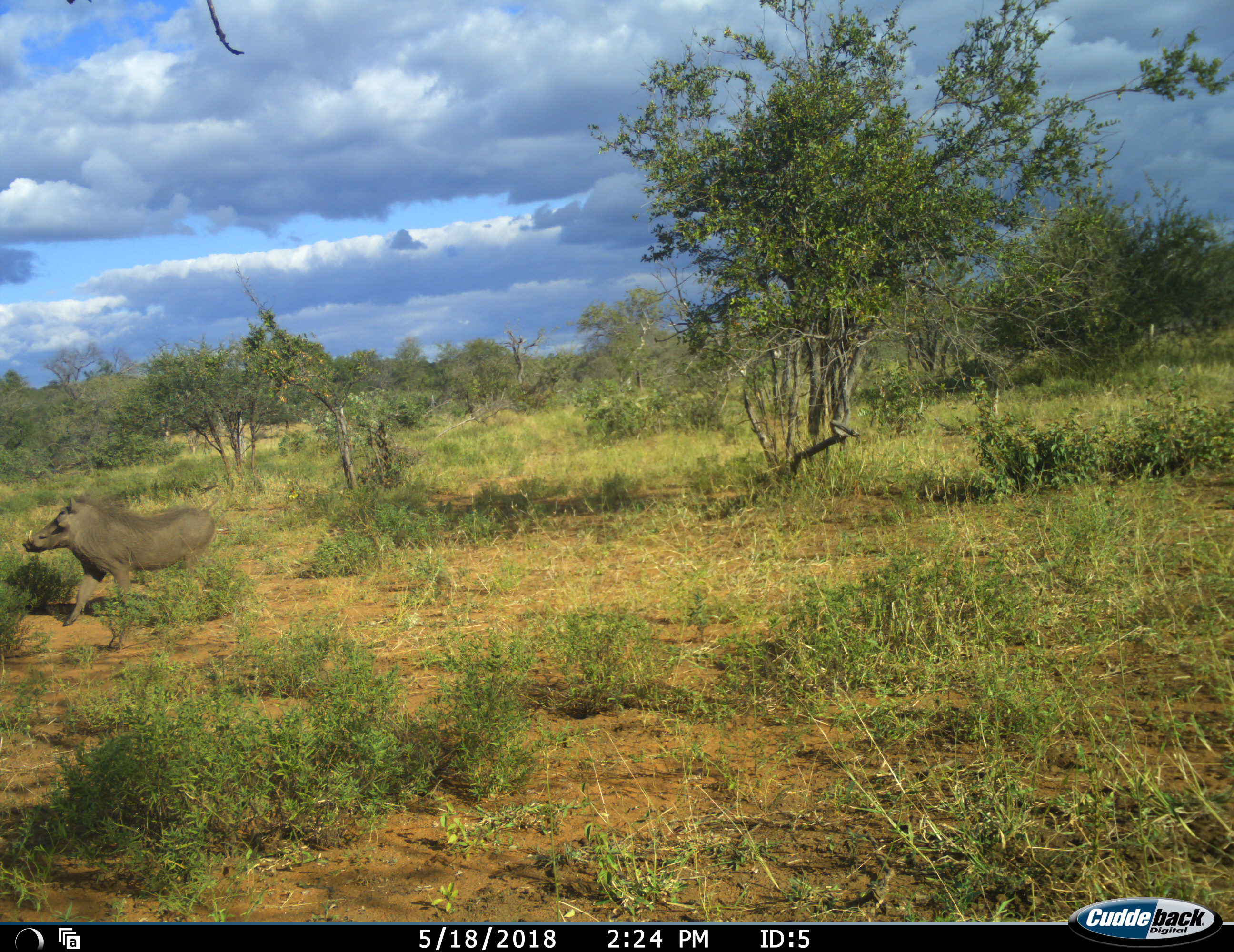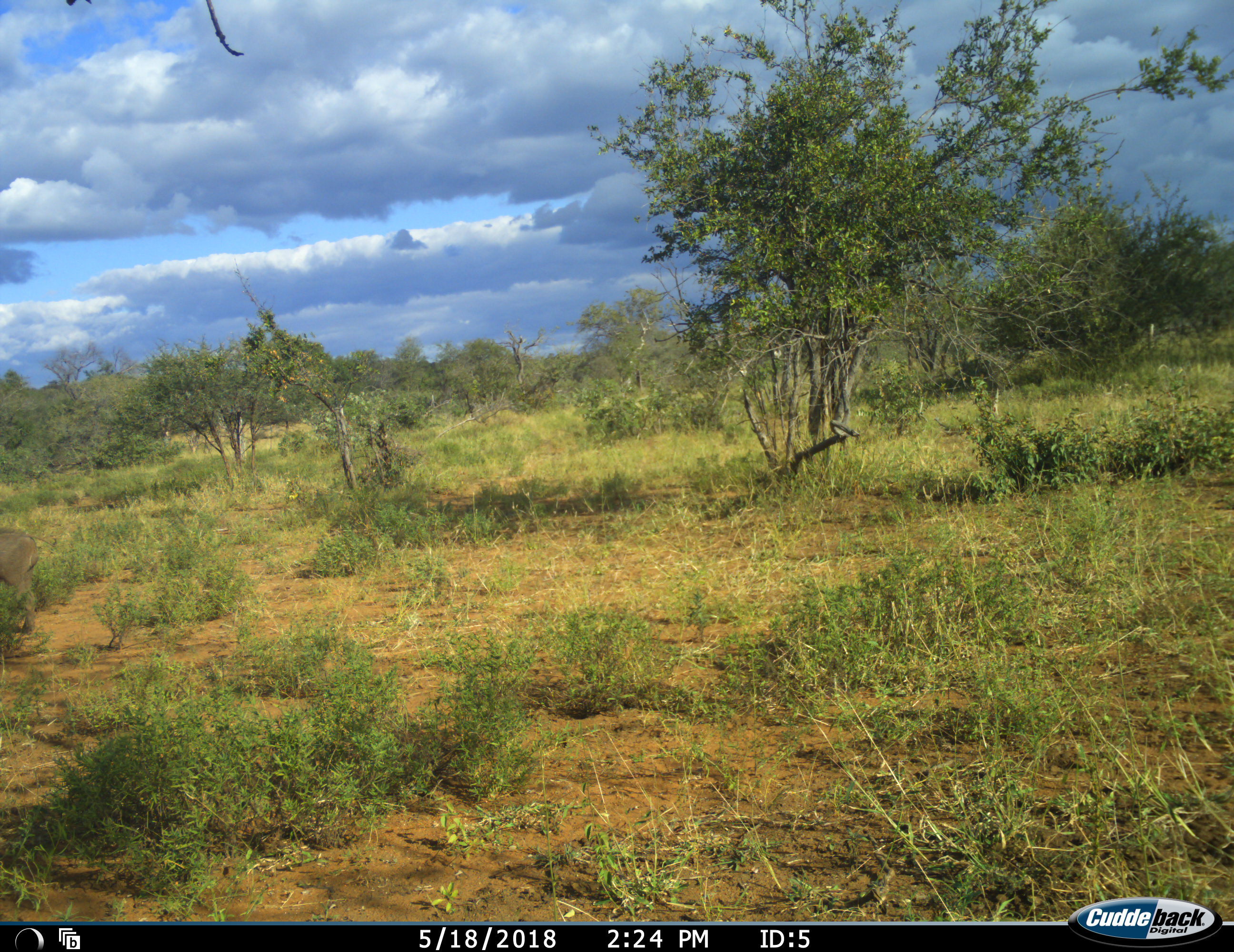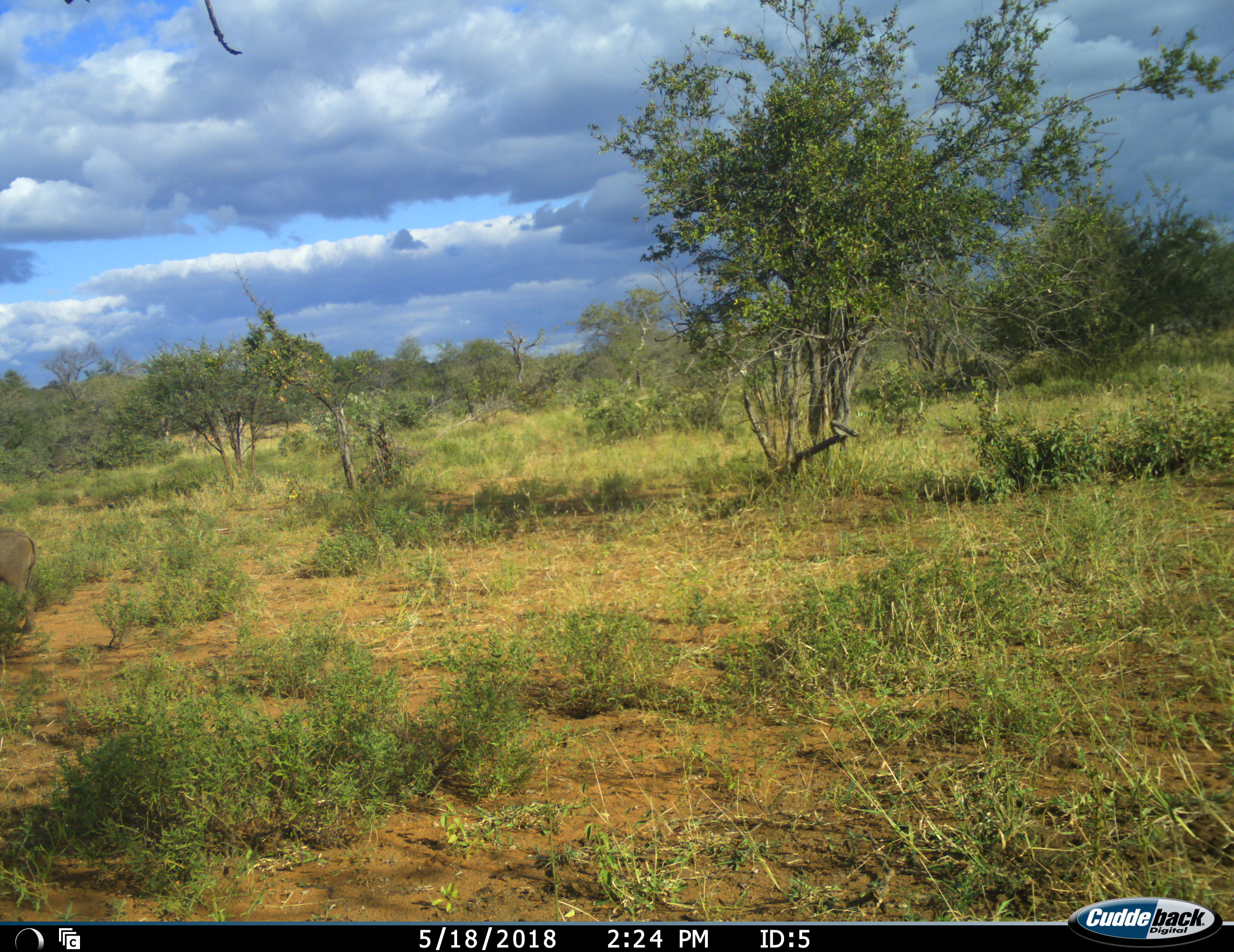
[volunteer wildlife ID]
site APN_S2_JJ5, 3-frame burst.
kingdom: Animalia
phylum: Chordata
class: Mammalia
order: Artiodactyla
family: Suidae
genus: Phacochoerus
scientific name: Phacochoerus africanus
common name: warthog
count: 1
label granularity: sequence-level